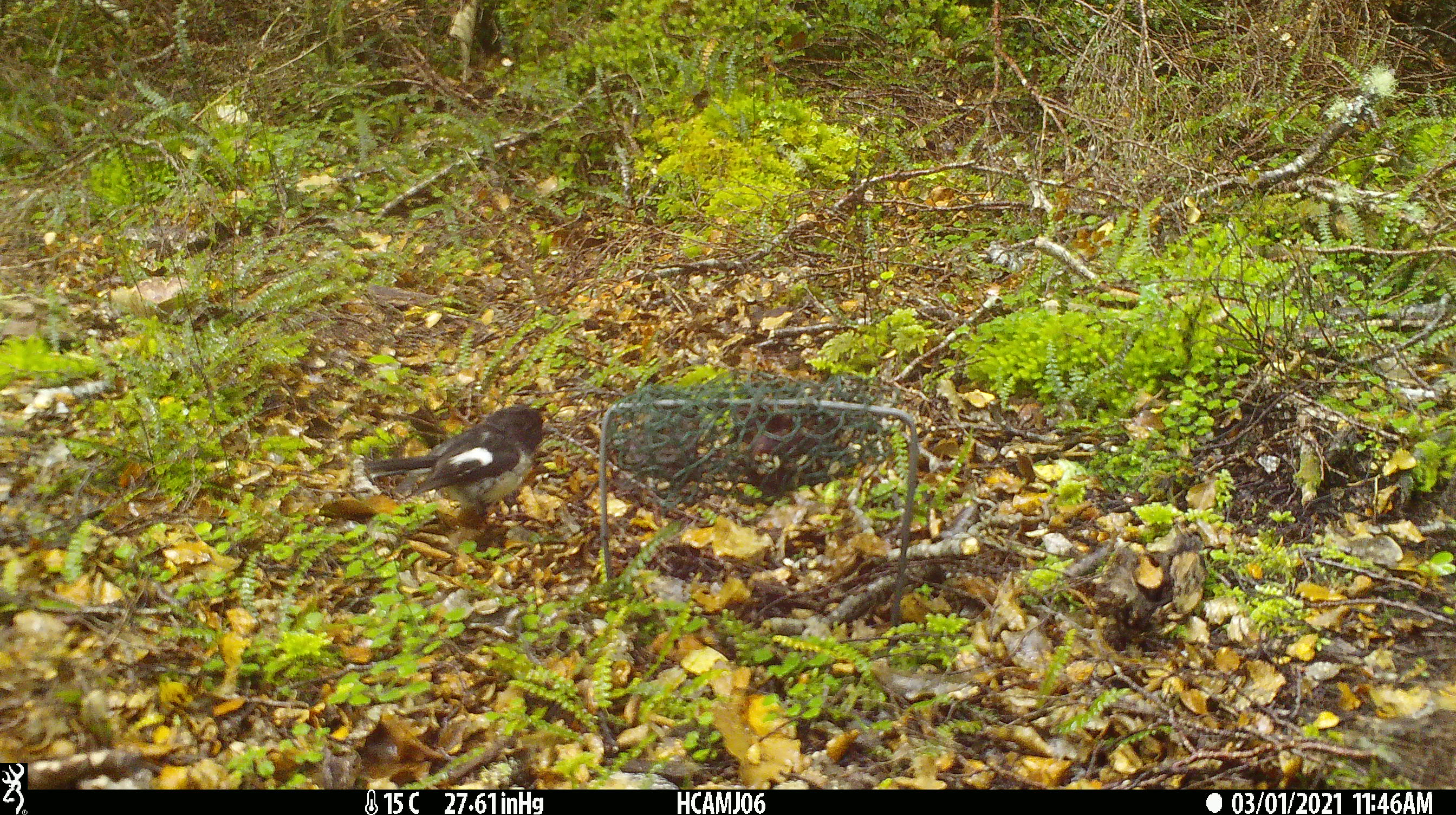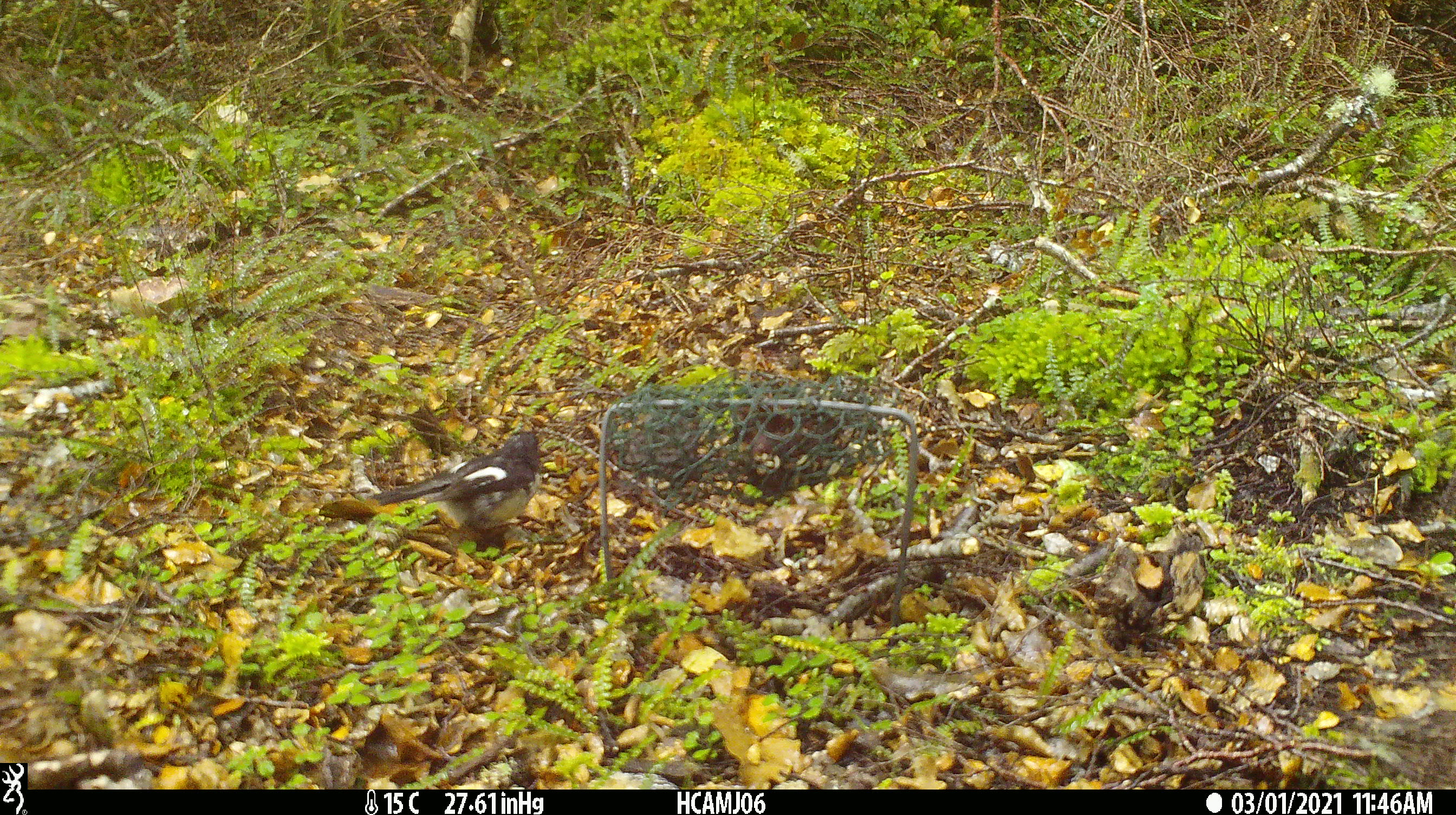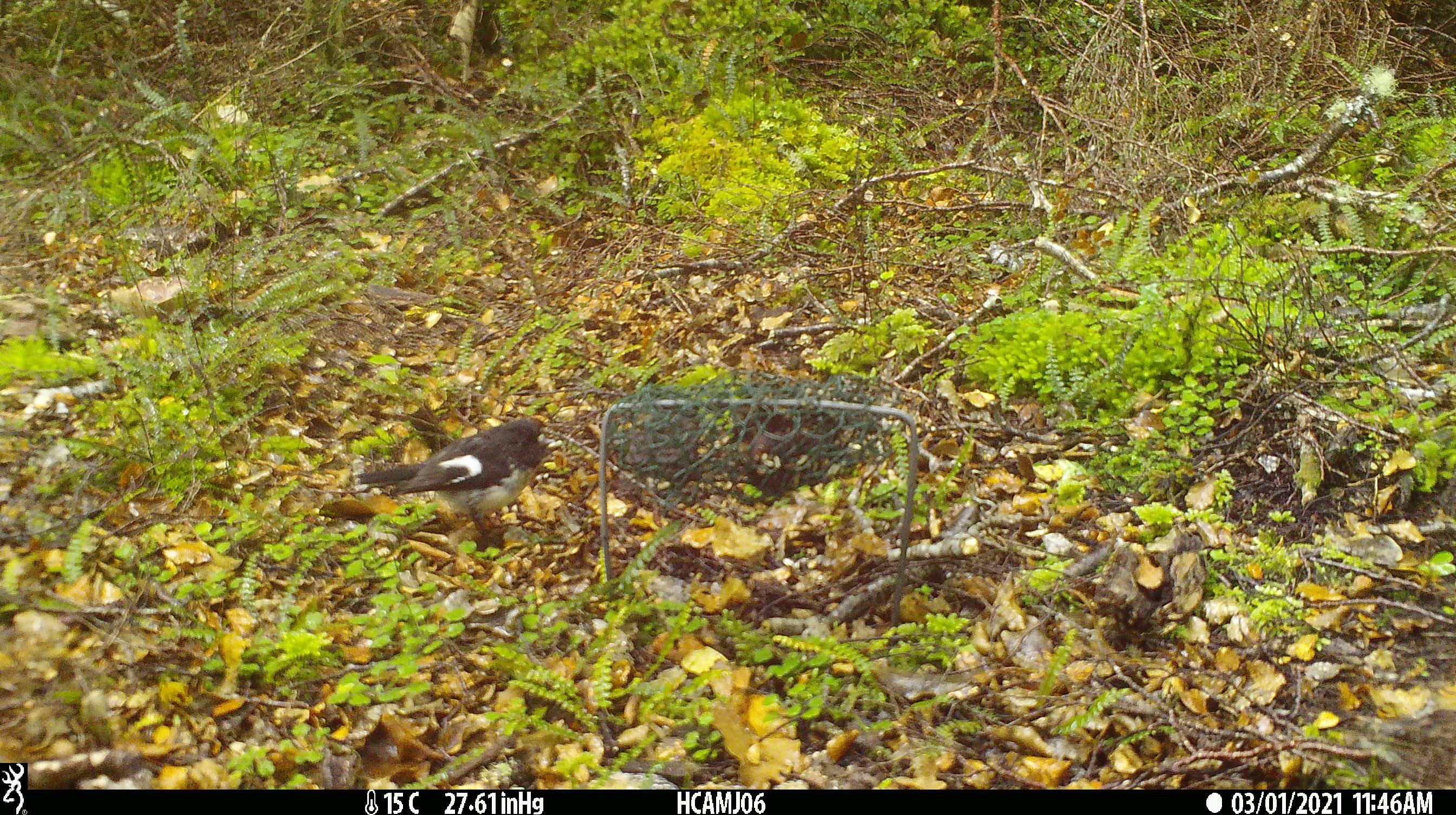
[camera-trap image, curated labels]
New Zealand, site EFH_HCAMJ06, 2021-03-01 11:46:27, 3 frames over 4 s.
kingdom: Animalia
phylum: Chordata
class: Aves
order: Passeriformes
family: Petroicidae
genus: Petroica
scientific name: Petroica macrocephala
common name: tomtit